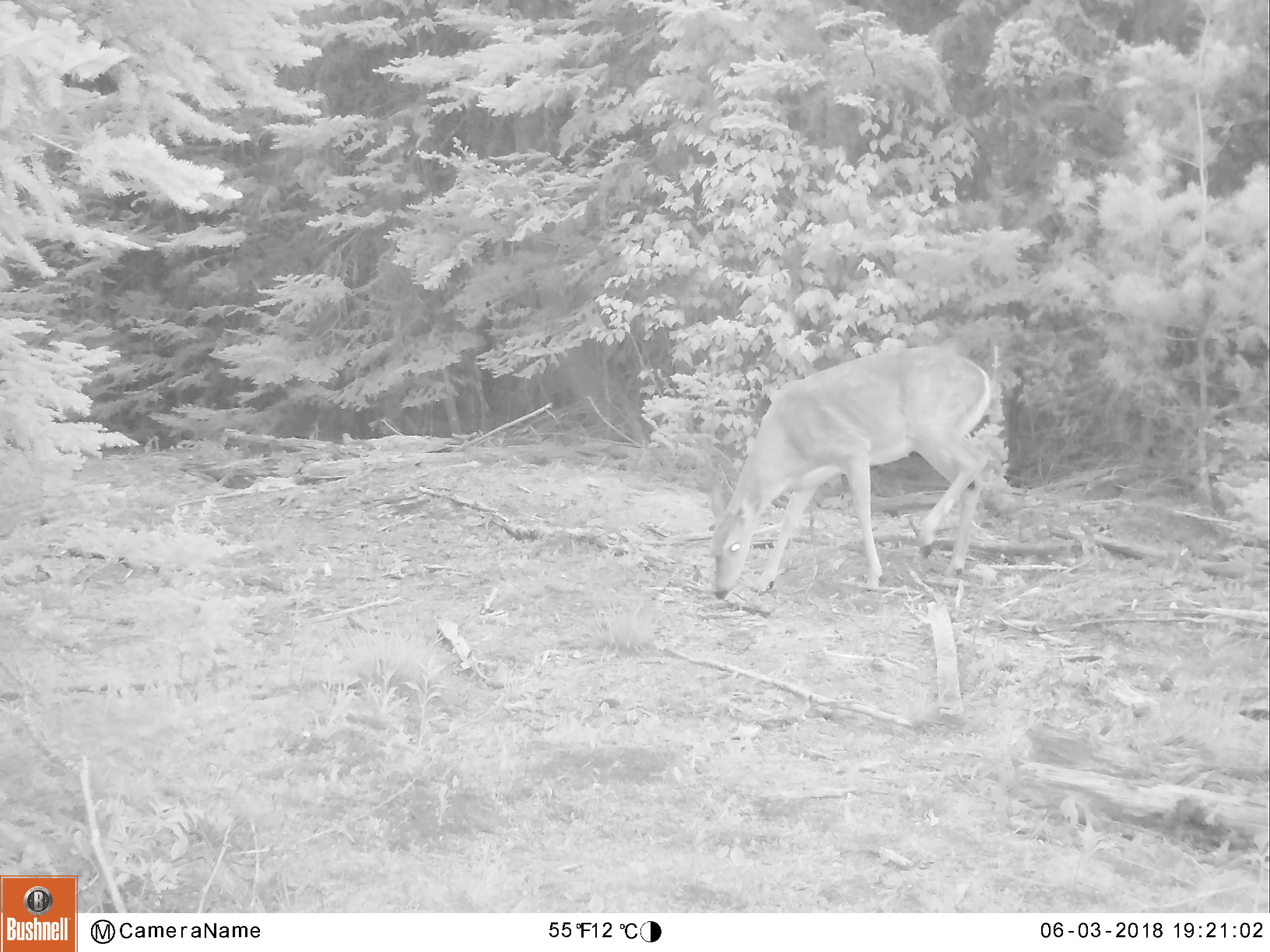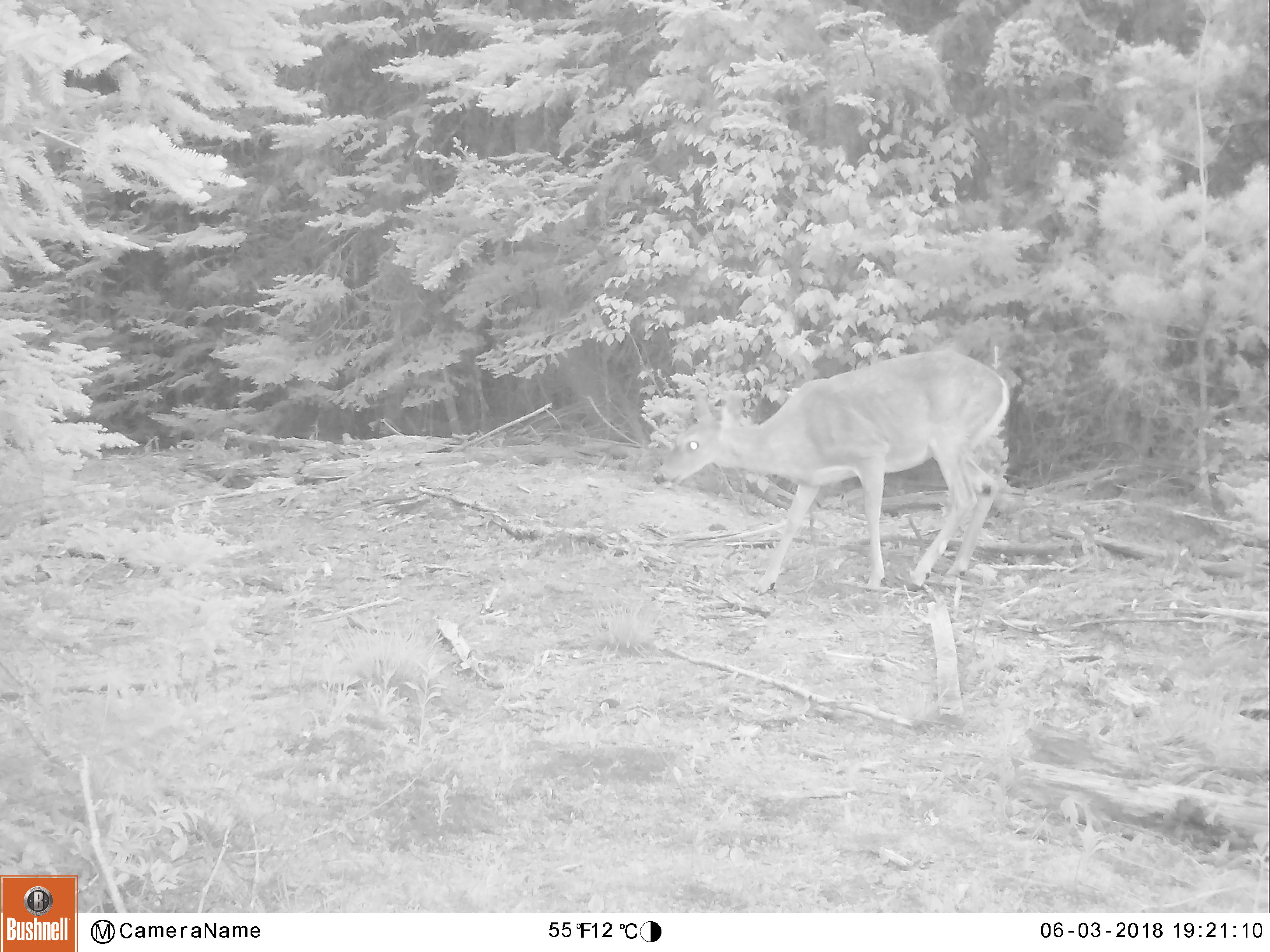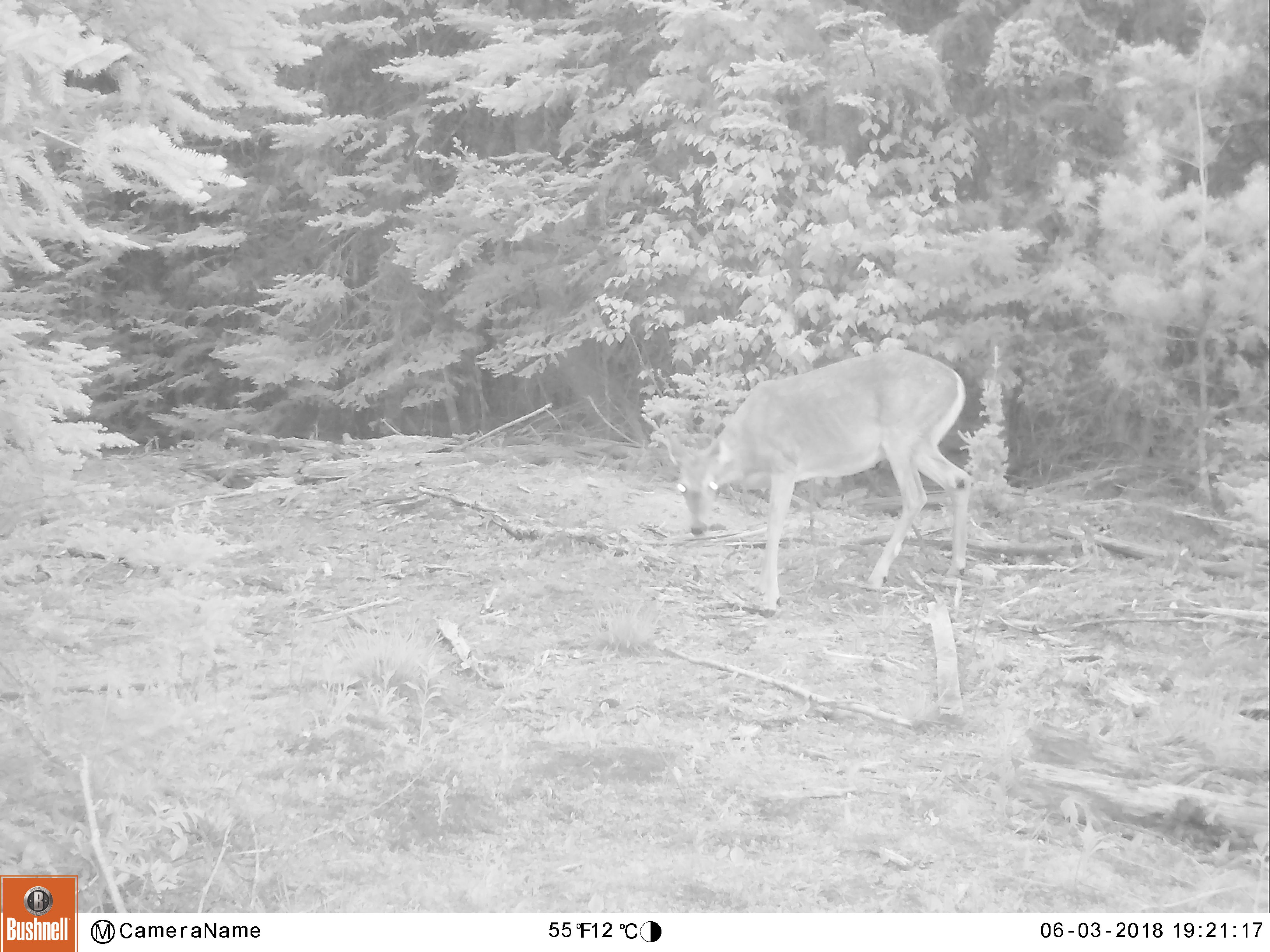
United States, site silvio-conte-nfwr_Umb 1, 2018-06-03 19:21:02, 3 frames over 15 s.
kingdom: Animalia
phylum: Chordata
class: Mammalia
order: Artiodactyla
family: Cervidae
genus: Odocoileus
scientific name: Odocoileus virginianus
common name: white-tailed deer